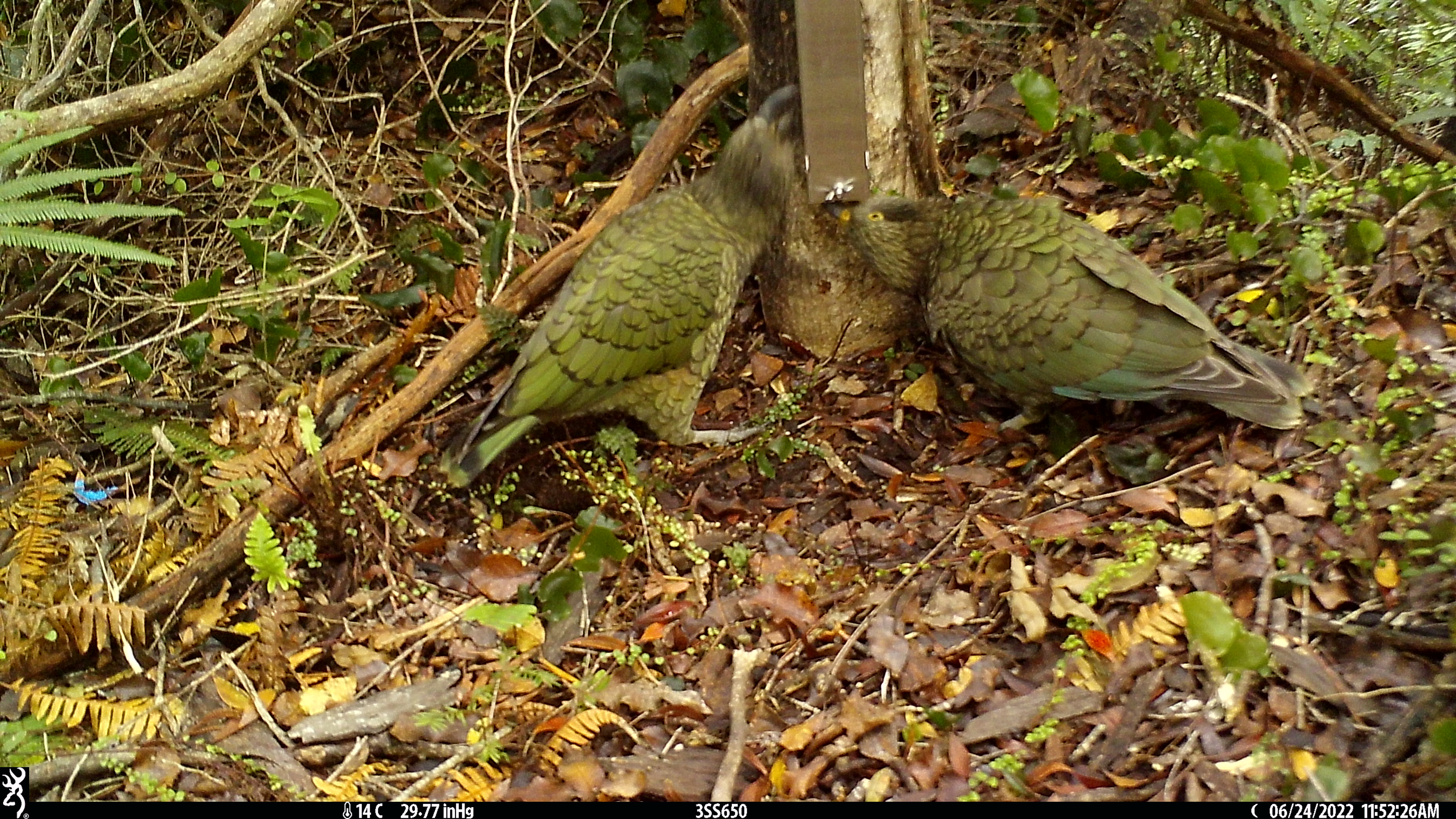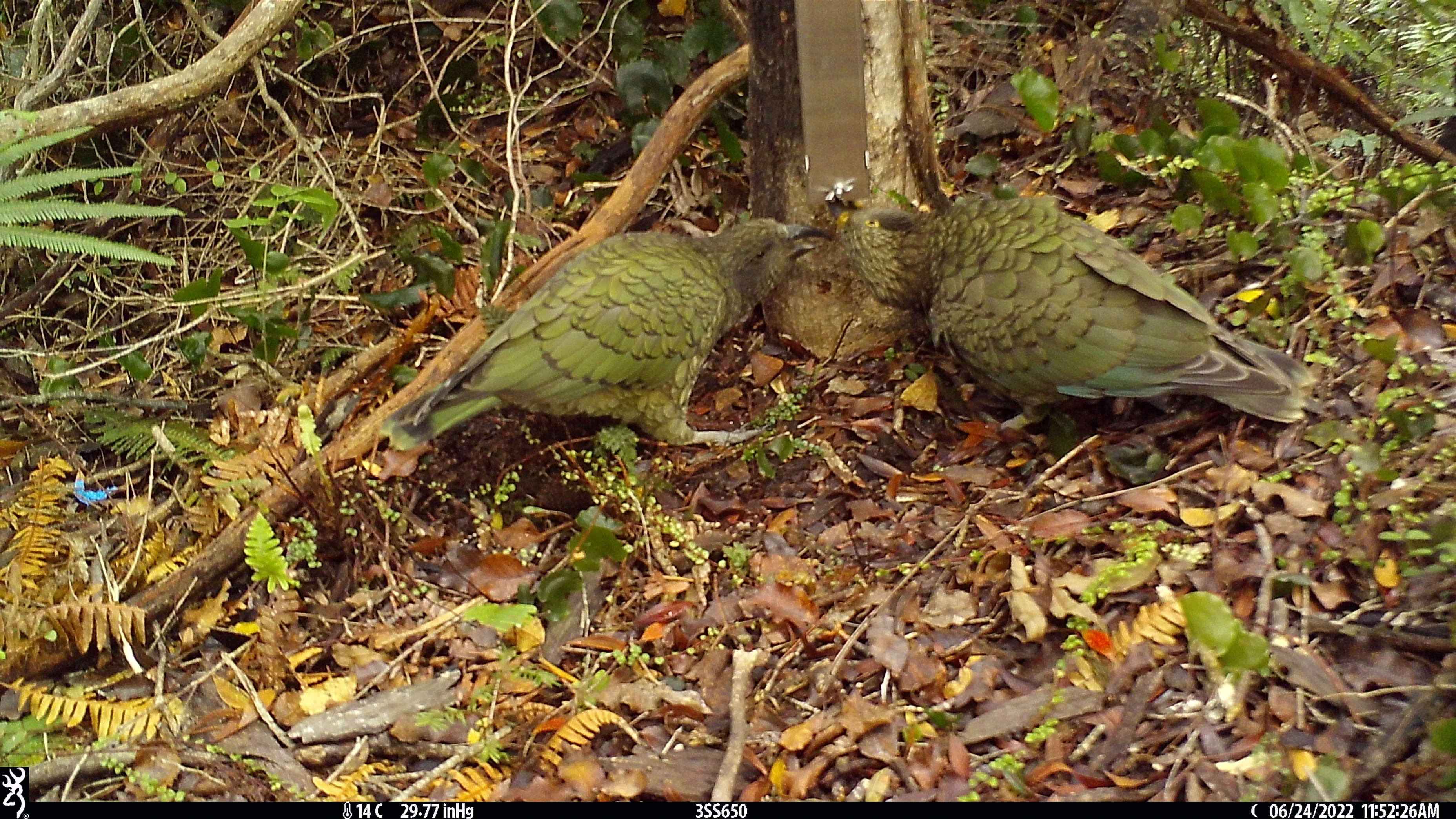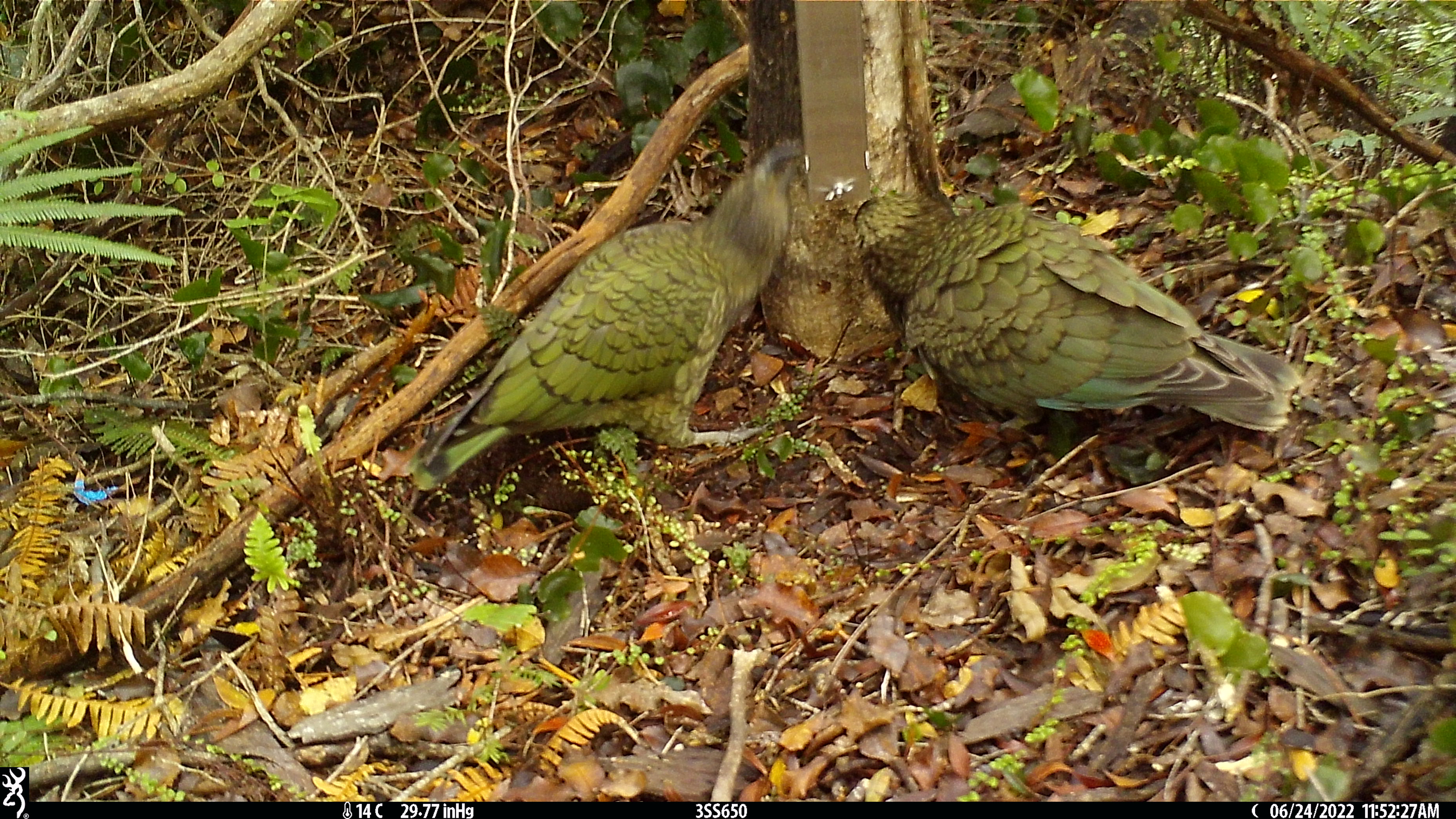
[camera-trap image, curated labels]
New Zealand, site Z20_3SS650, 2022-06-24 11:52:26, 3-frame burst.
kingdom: Animalia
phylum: Chordata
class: Aves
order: Psittaciformes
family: Strigopidae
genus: Nestor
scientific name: Nestor notabilis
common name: kea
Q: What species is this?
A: Kea (Nestor notabilis).